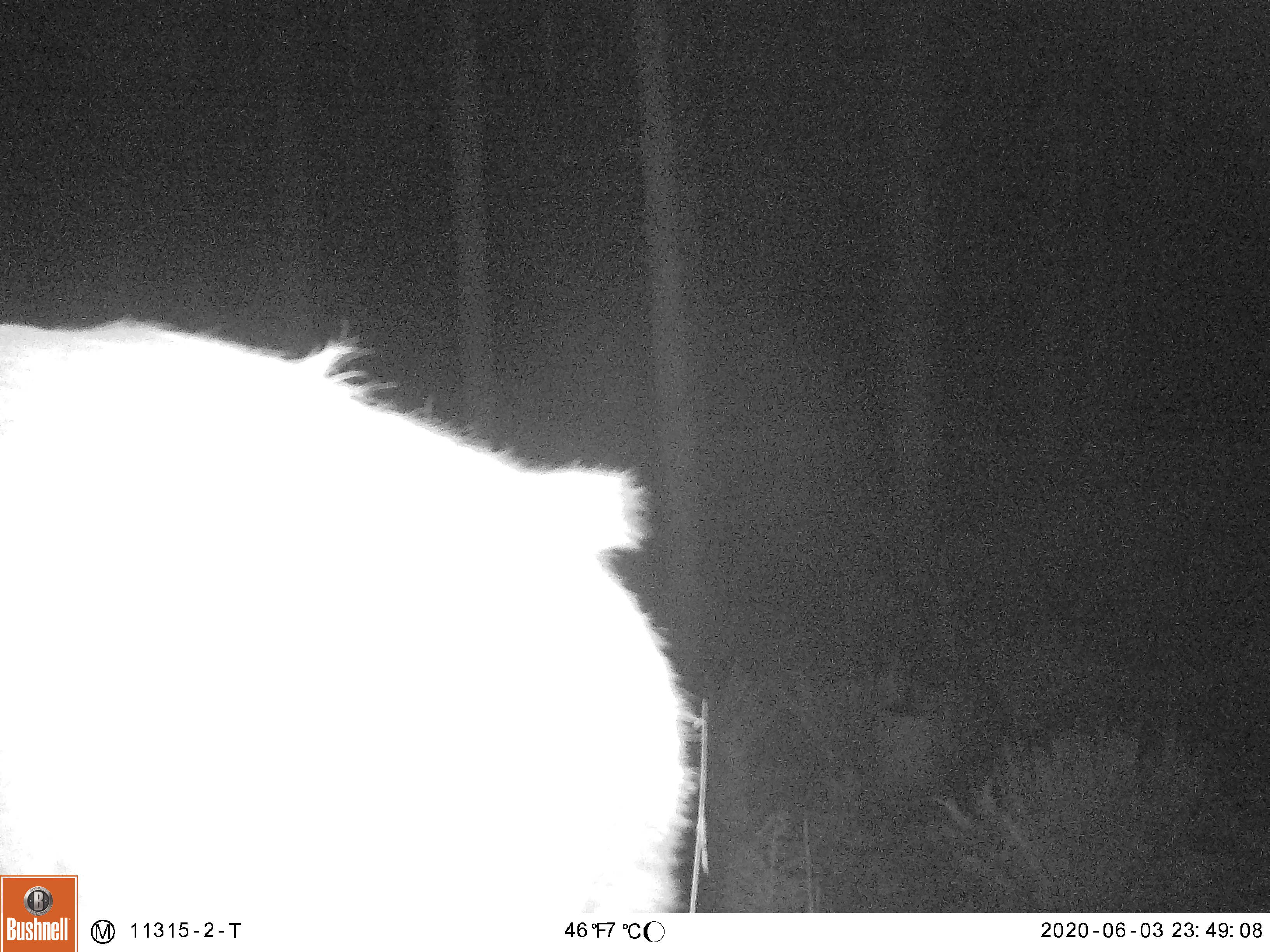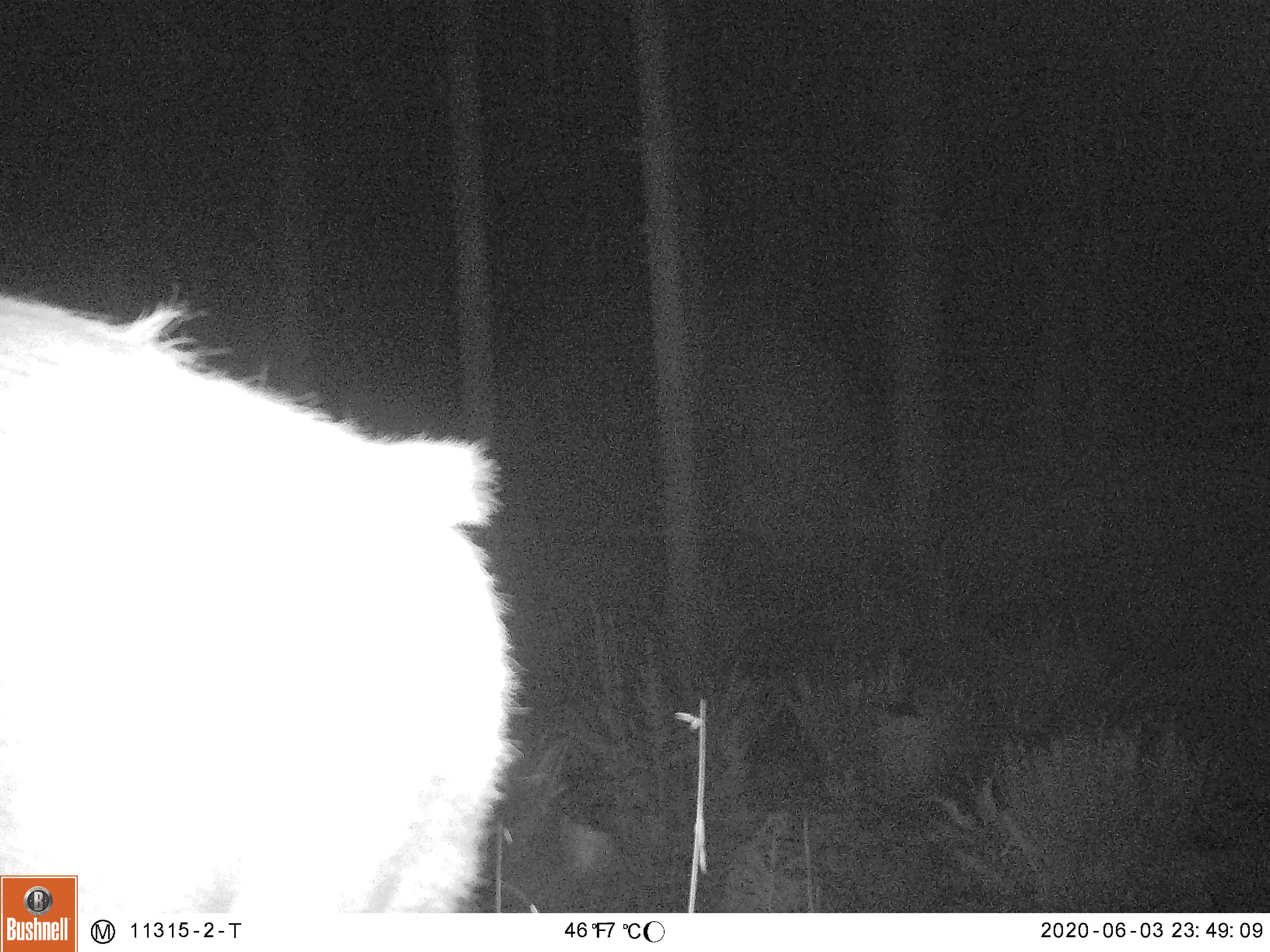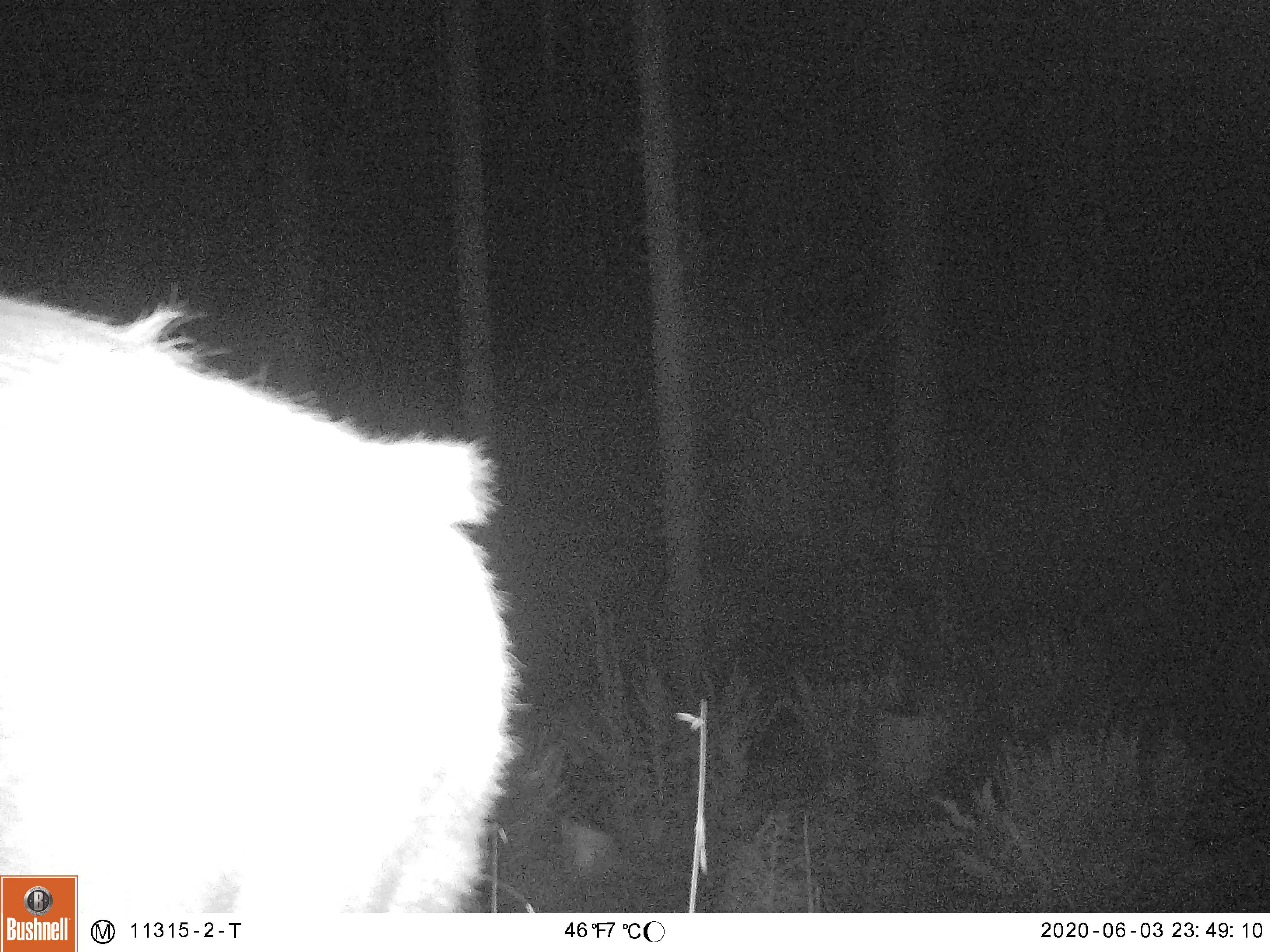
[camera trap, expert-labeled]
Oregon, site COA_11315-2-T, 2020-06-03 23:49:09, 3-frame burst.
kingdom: Animalia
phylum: Chordata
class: Mammalia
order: Artiodactyla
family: Cervidae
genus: Cervus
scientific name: Cervus canadensis roosevelti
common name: roosevelt elk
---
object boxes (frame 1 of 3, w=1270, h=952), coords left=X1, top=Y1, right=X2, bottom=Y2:
roosevelt elk: left=5, top=300, right=717, bottom=871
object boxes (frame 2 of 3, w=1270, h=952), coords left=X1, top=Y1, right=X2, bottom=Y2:
roosevelt elk: left=0, top=276, right=527, bottom=869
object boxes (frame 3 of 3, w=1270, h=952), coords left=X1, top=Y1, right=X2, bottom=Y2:
roosevelt elk: left=3, top=287, right=534, bottom=869